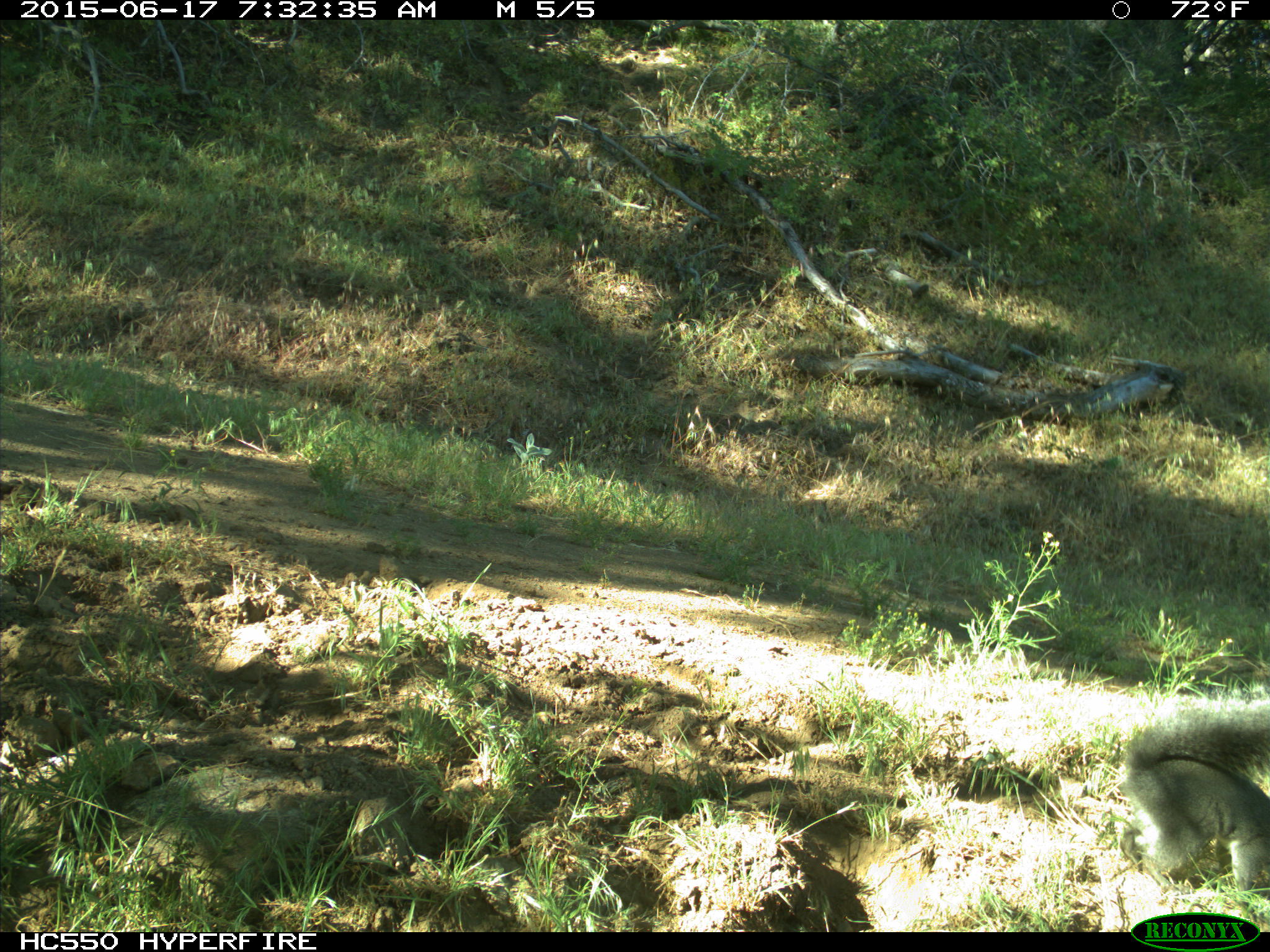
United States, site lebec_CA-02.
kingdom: Animalia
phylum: Chordata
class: Mammalia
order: Rodentia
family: Sciuridae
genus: Sciurus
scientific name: Sciurus carolinensis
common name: eastern gray squirrel